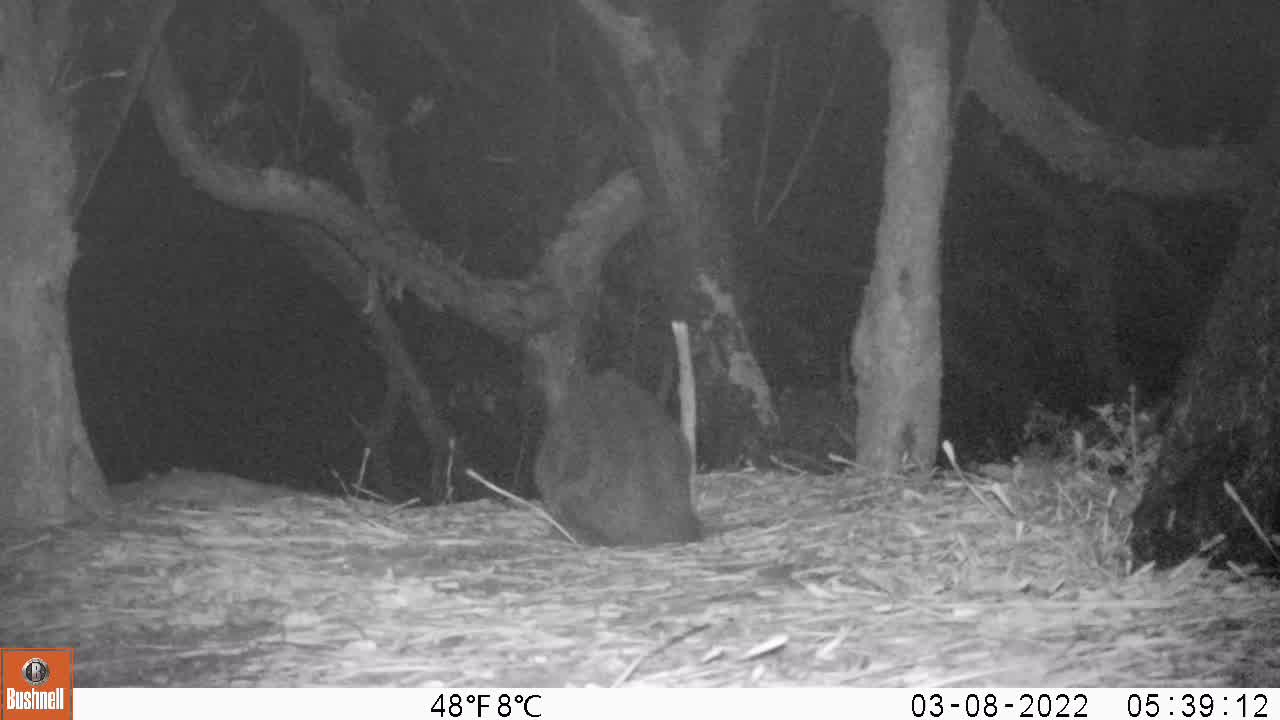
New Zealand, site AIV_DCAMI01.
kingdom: Animalia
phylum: Chordata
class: Mammalia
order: Carnivora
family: Felidae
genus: Felis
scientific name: Felis catus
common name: domestic cat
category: cat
Cat (domestic cat) (Felis catus).